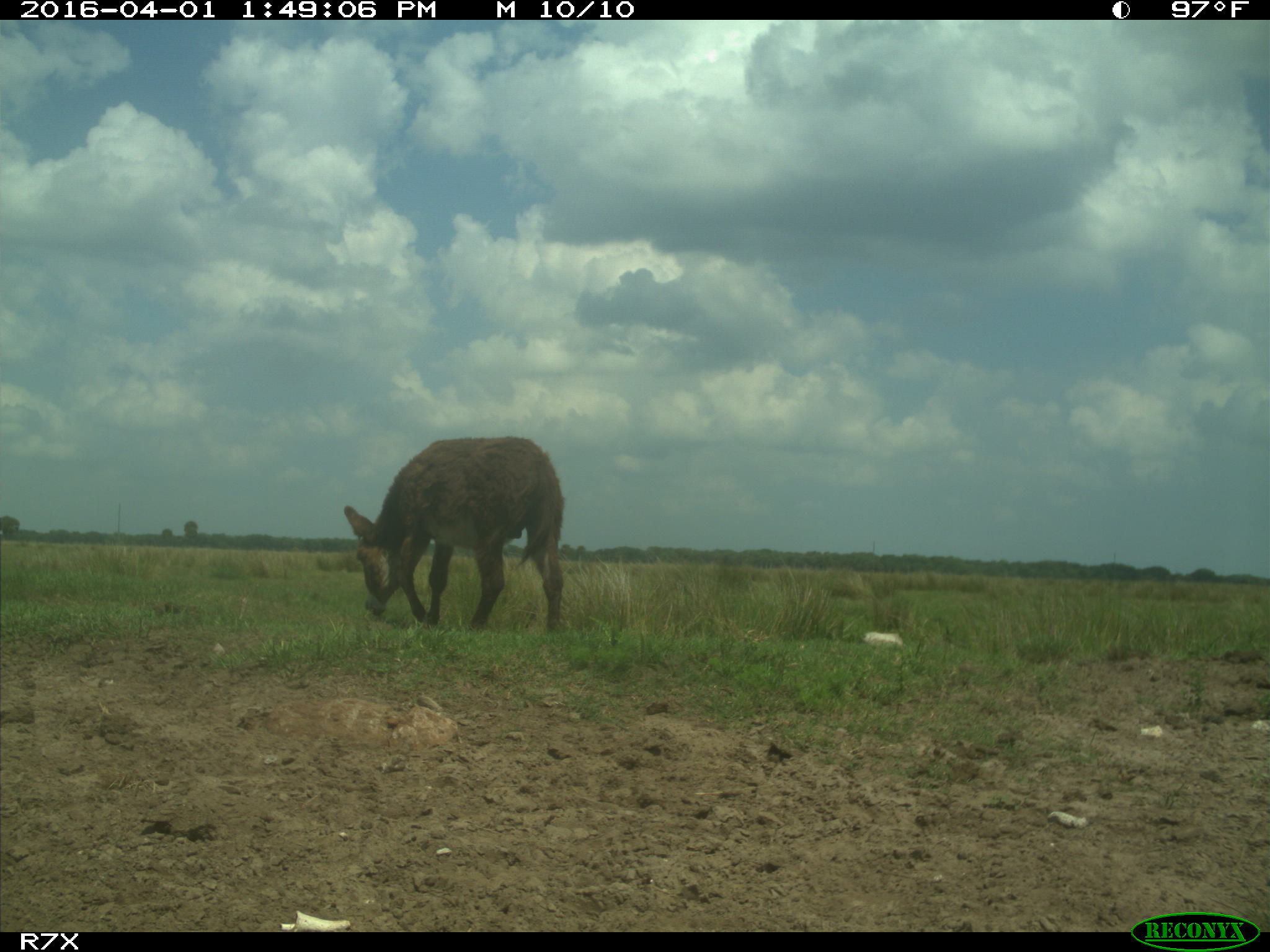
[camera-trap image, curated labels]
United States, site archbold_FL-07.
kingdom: Animalia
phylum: Chordata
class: Mammalia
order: Perissodactyla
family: Equidae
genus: Equus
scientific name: Equus africanus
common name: african wild ass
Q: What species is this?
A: Equus africanus (african wild ass).